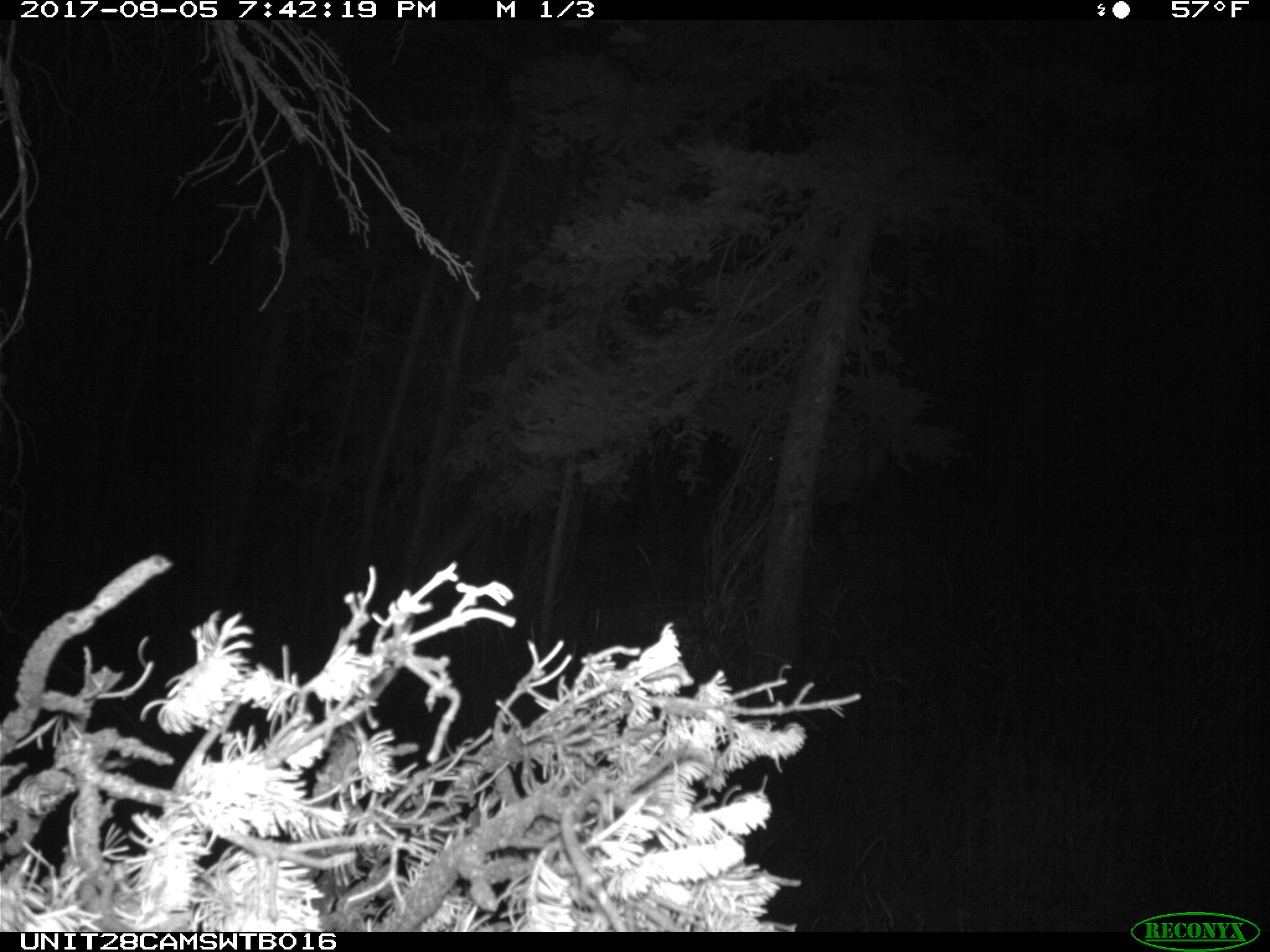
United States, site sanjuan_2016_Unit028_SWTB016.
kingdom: Animalia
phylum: Chordata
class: Mammalia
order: Artiodactyla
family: Cervidae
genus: Cervus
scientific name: Cervus elaphus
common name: red deer